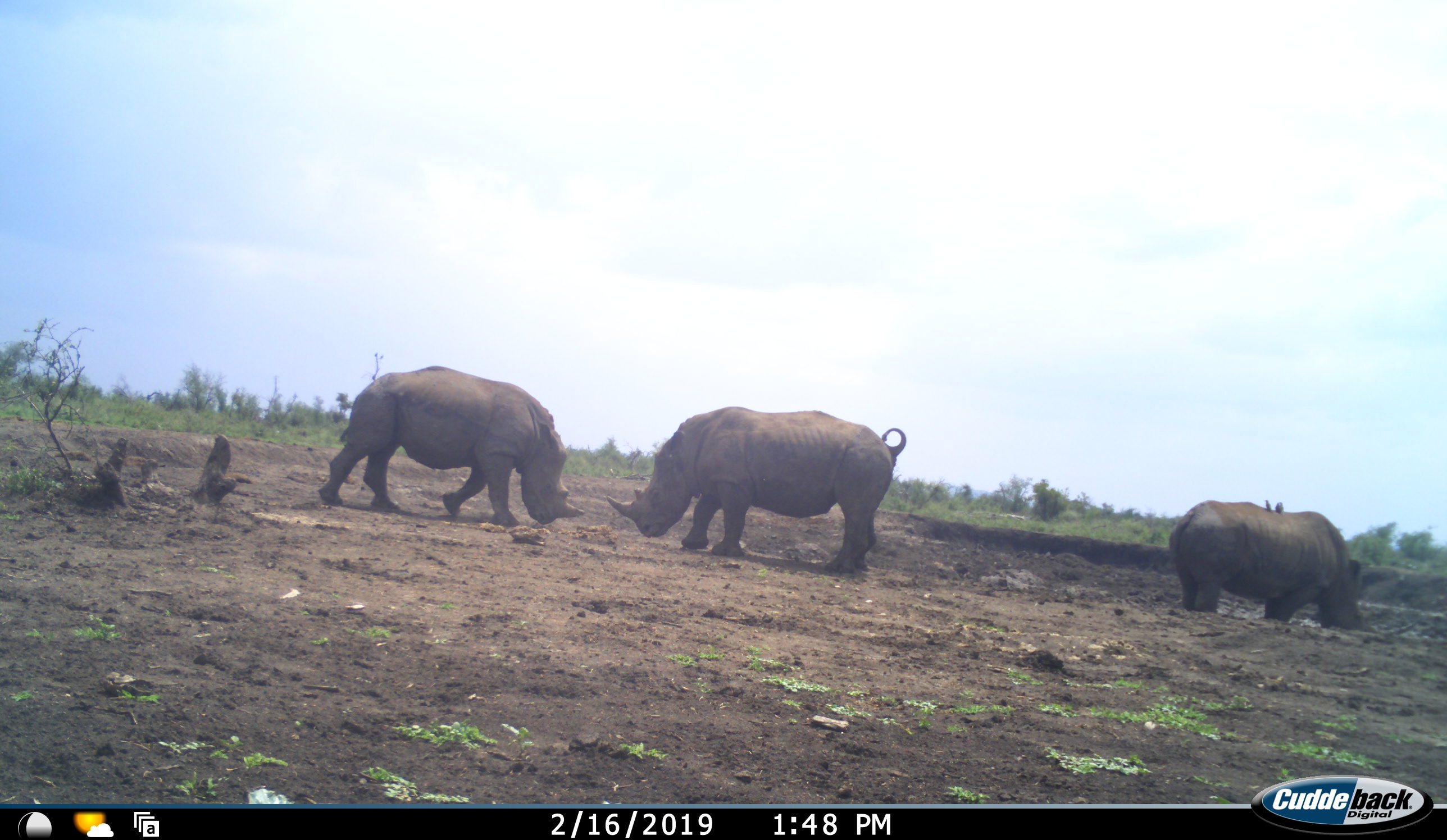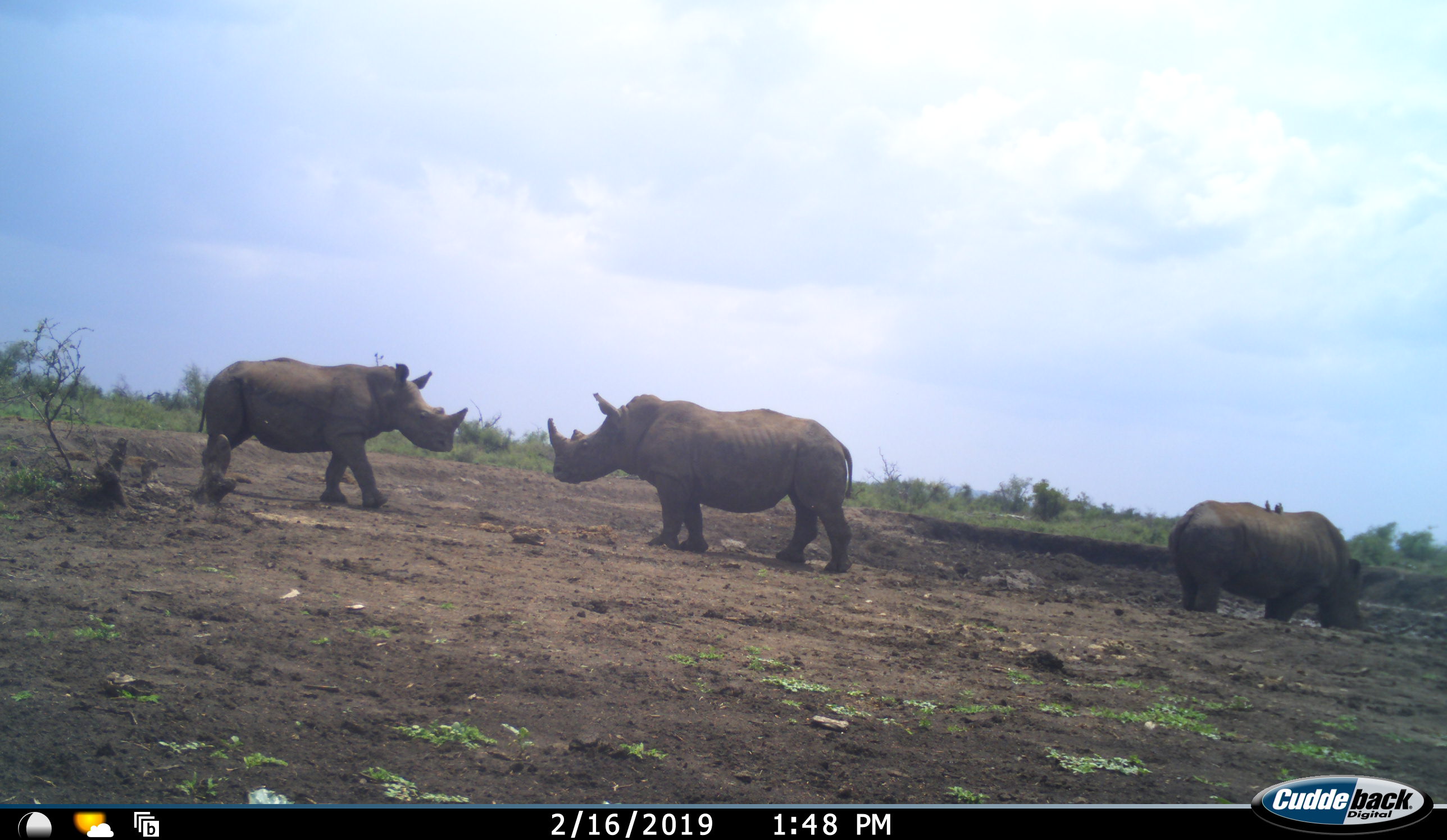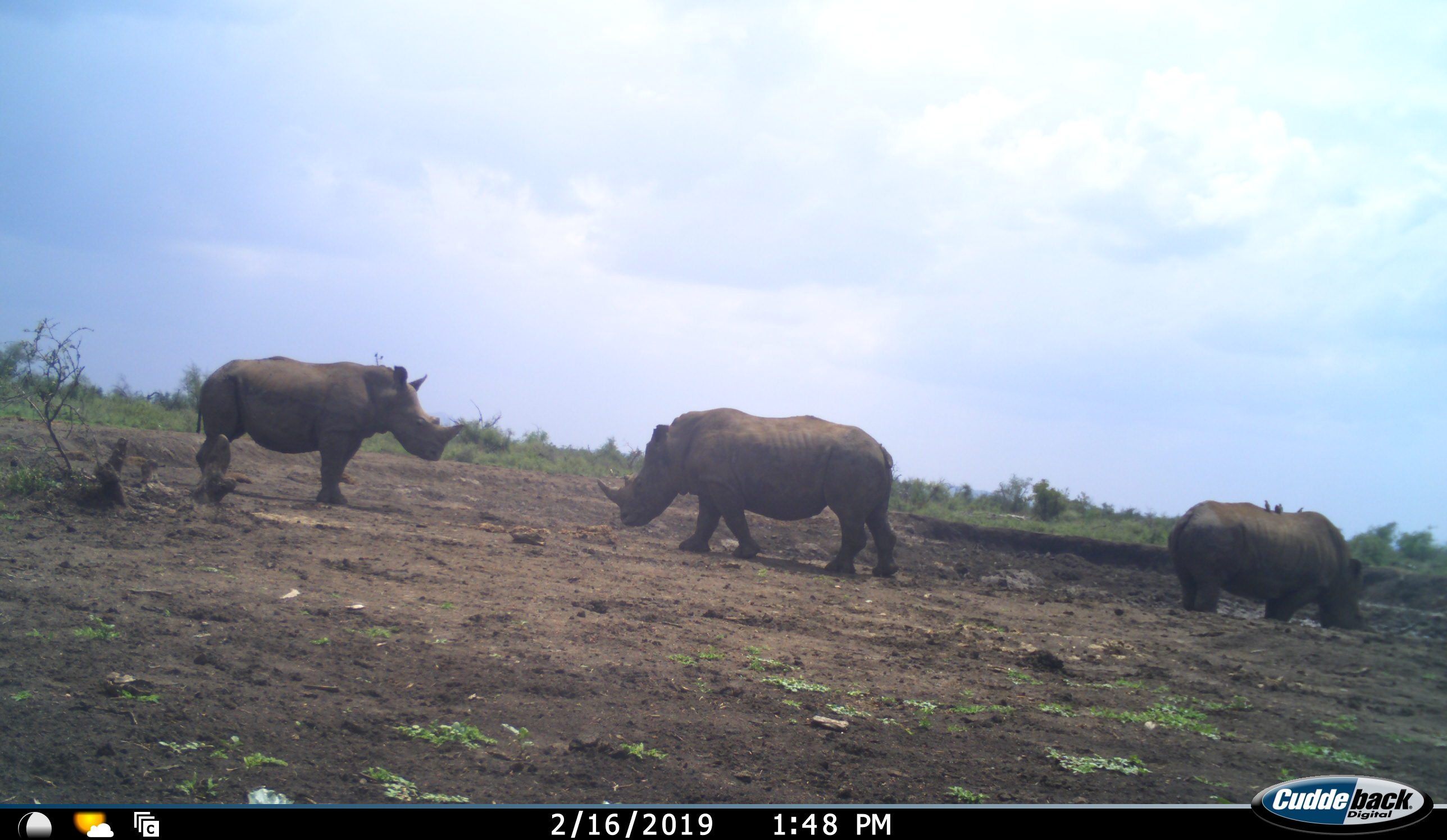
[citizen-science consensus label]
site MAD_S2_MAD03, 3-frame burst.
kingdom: Animalia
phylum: Chordata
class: Mammalia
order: Perissodactyla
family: Rhinocerotidae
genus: Ceratotherium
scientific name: Ceratotherium simum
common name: white rhinoceros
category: rhinoceroswhite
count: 3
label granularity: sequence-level